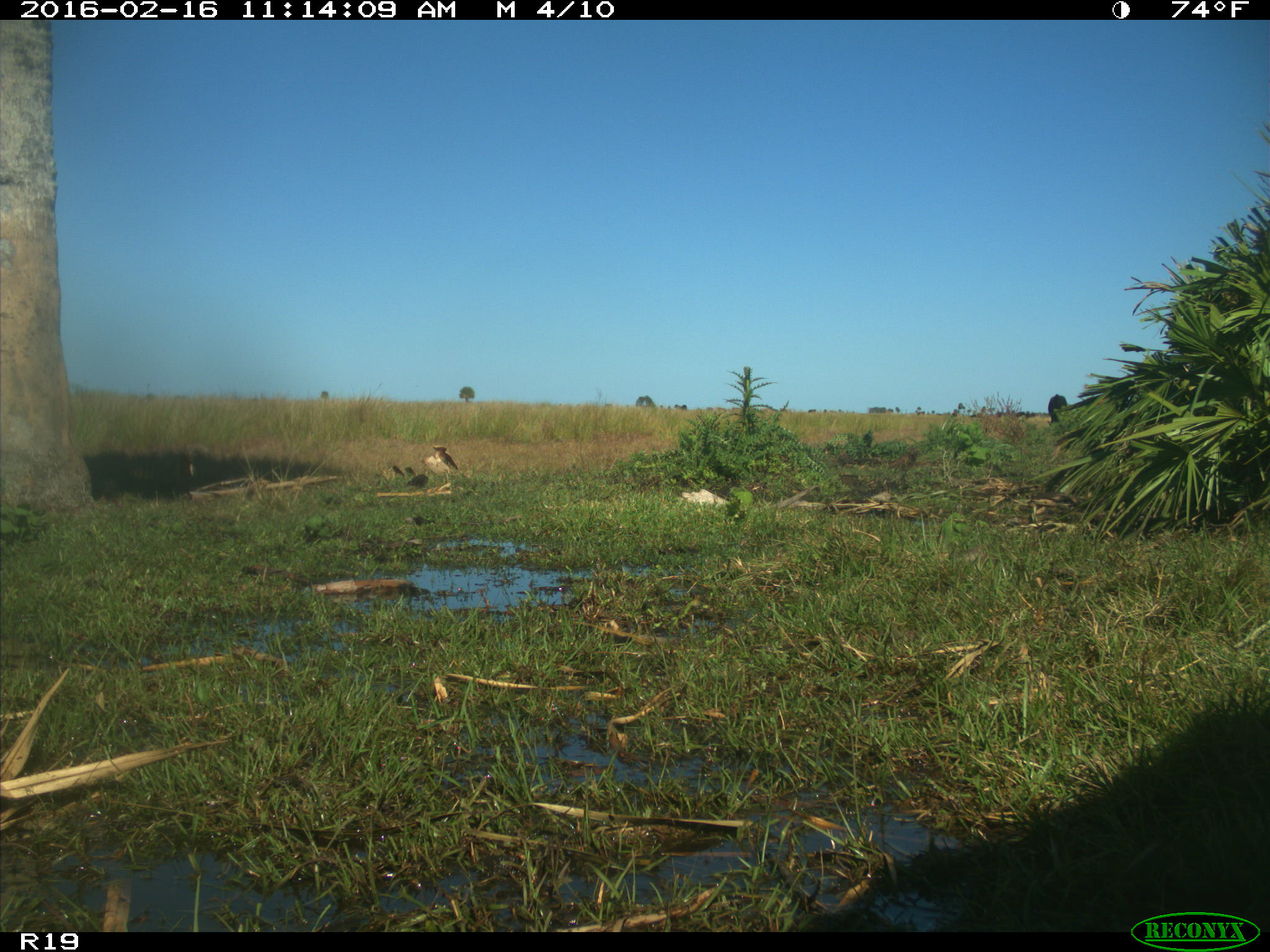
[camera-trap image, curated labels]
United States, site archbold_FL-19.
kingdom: Animalia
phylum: Chordata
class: Mammalia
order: Artiodactyla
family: Bovidae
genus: Bos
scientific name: Bos taurus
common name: domestic cow